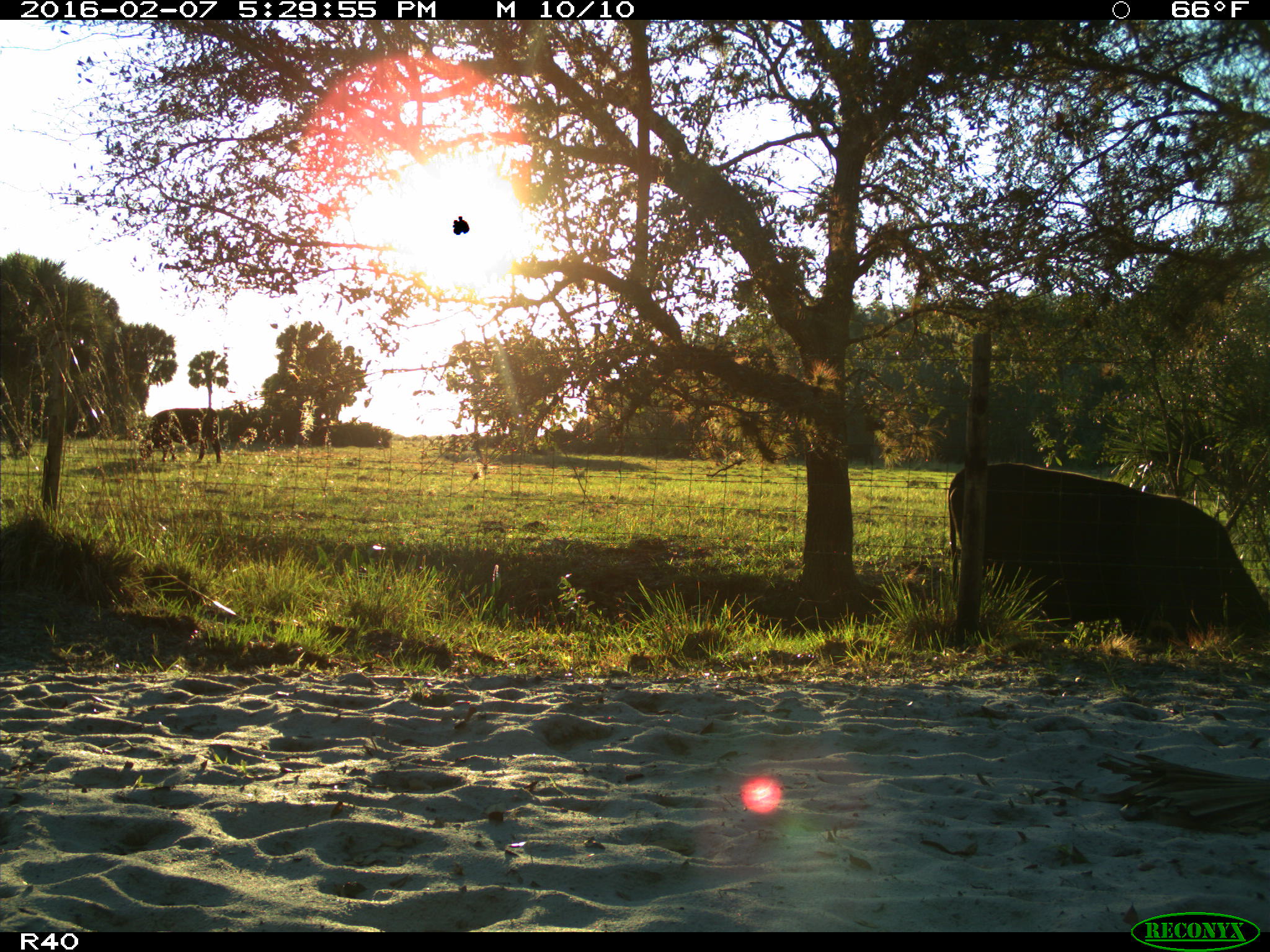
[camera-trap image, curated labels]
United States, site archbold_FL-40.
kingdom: Animalia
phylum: Chordata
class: Mammalia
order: Artiodactyla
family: Bovidae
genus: Bos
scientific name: Bos taurus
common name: domestic cow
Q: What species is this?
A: Bos taurus (domestic cow).